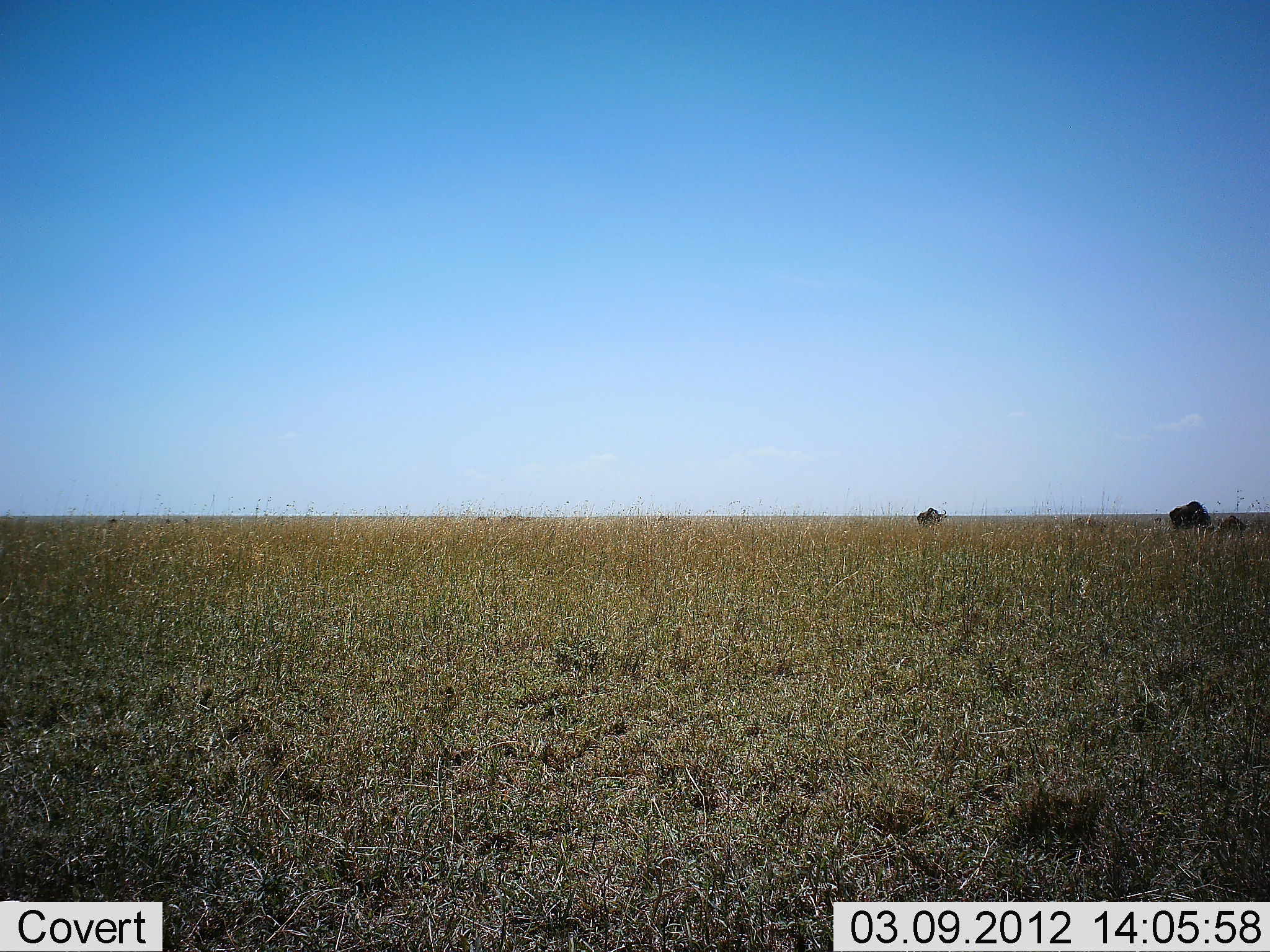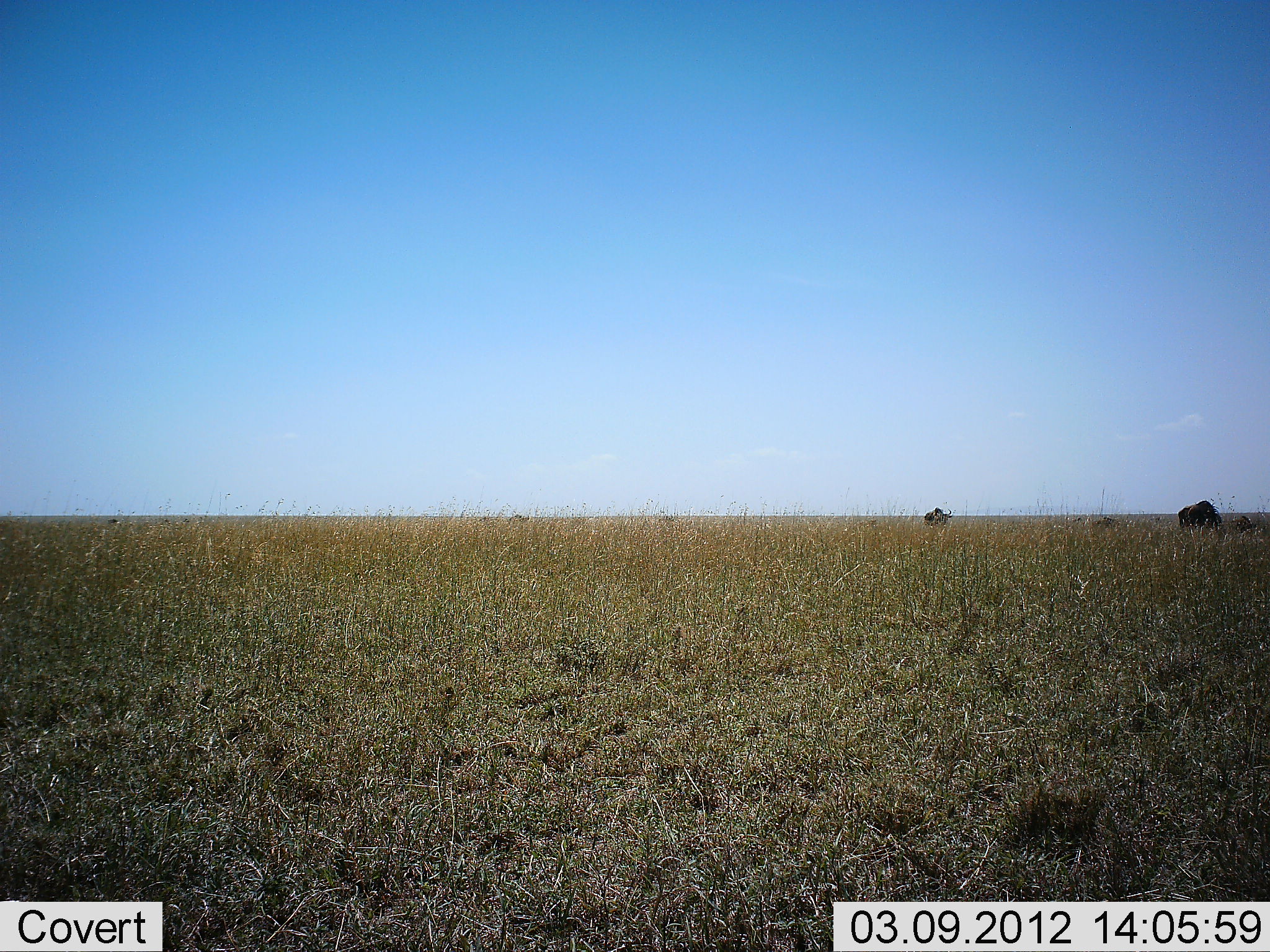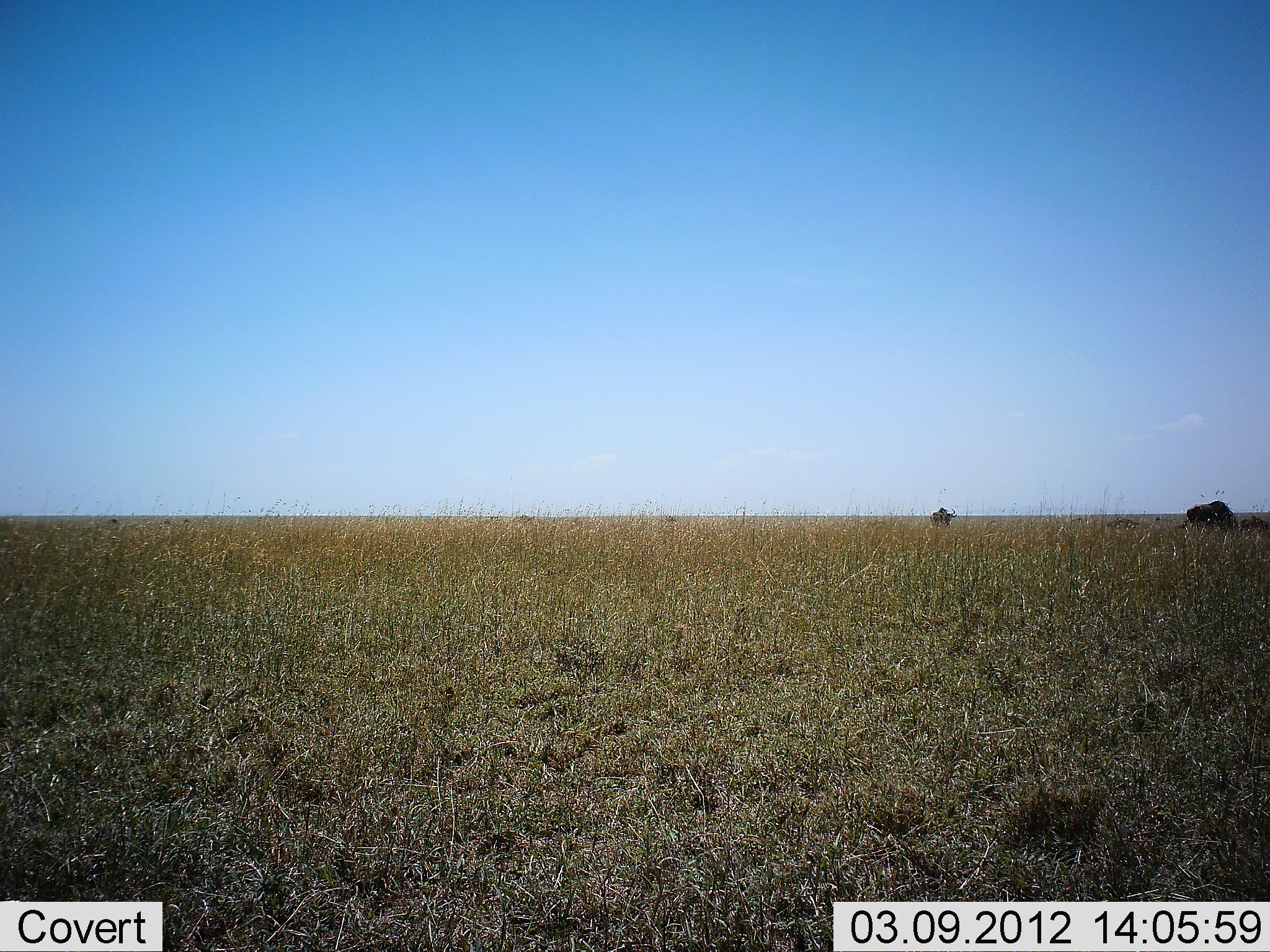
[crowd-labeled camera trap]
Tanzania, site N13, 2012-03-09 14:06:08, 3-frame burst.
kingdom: Animalia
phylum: Chordata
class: Mammalia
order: Artiodactyla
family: Bovidae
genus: Connochaetes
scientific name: Connochaetes taurinus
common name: blue wildebeest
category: wildebeest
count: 4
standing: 0%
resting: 0%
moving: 80%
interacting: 0%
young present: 47%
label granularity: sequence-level